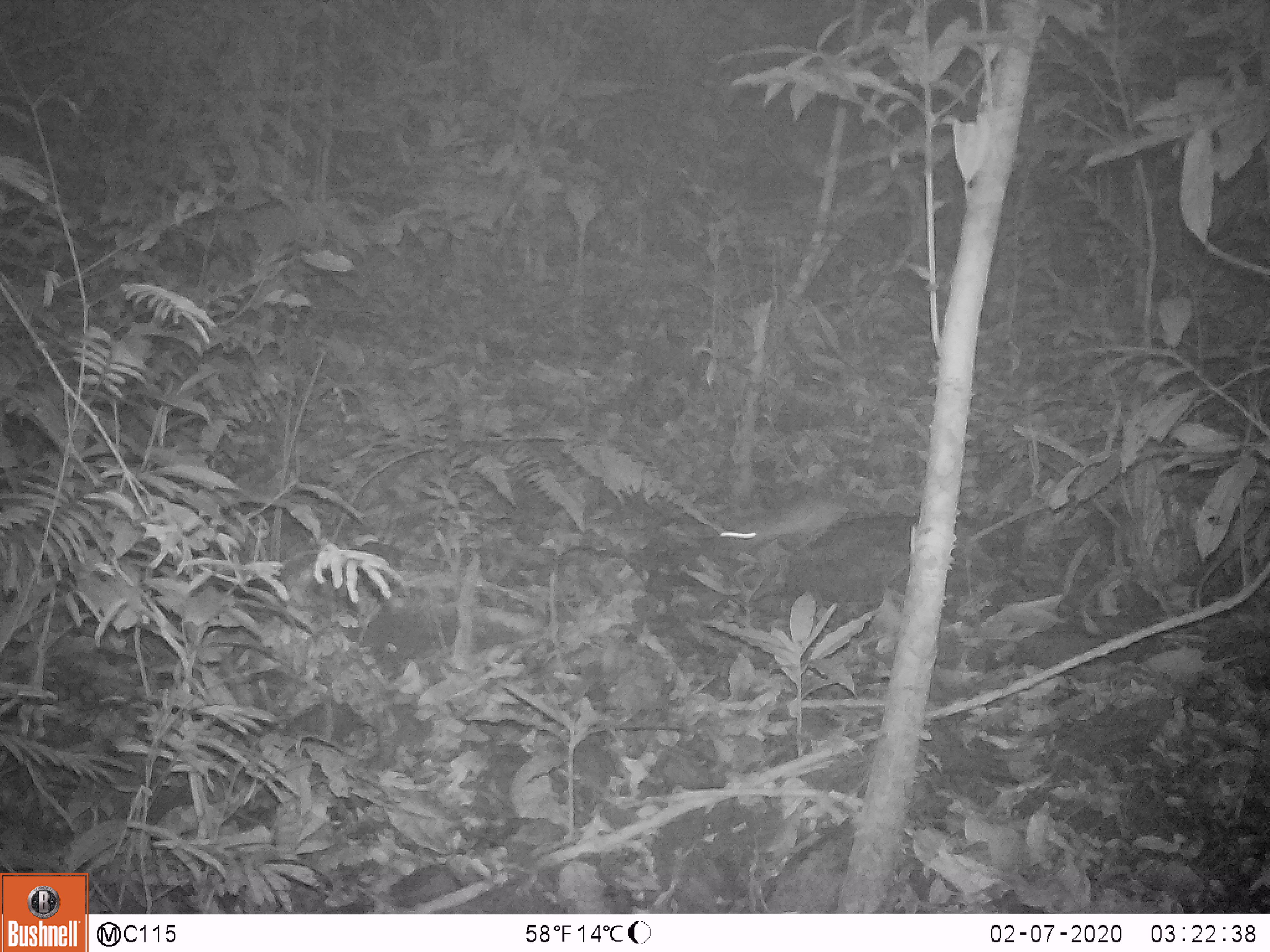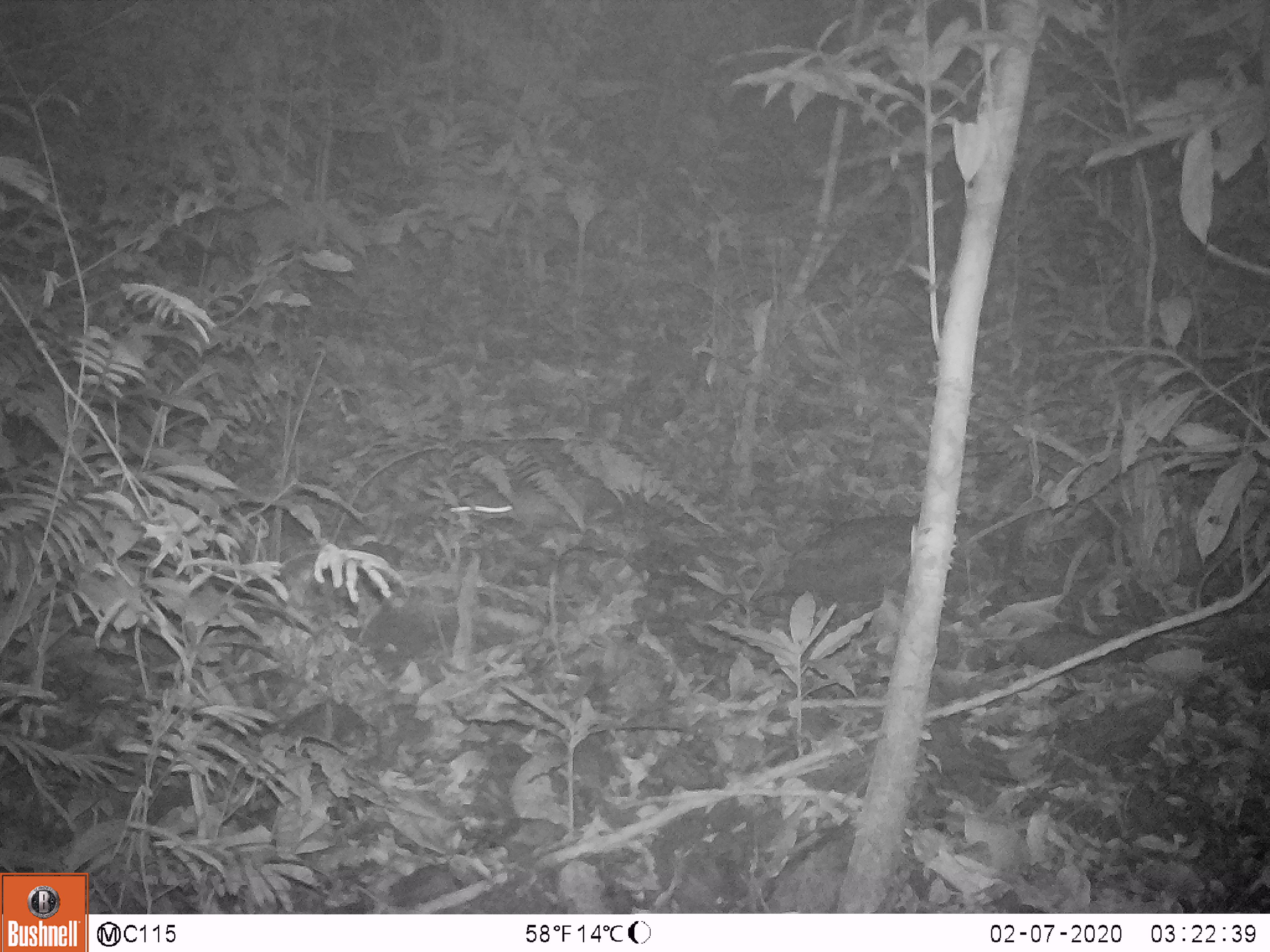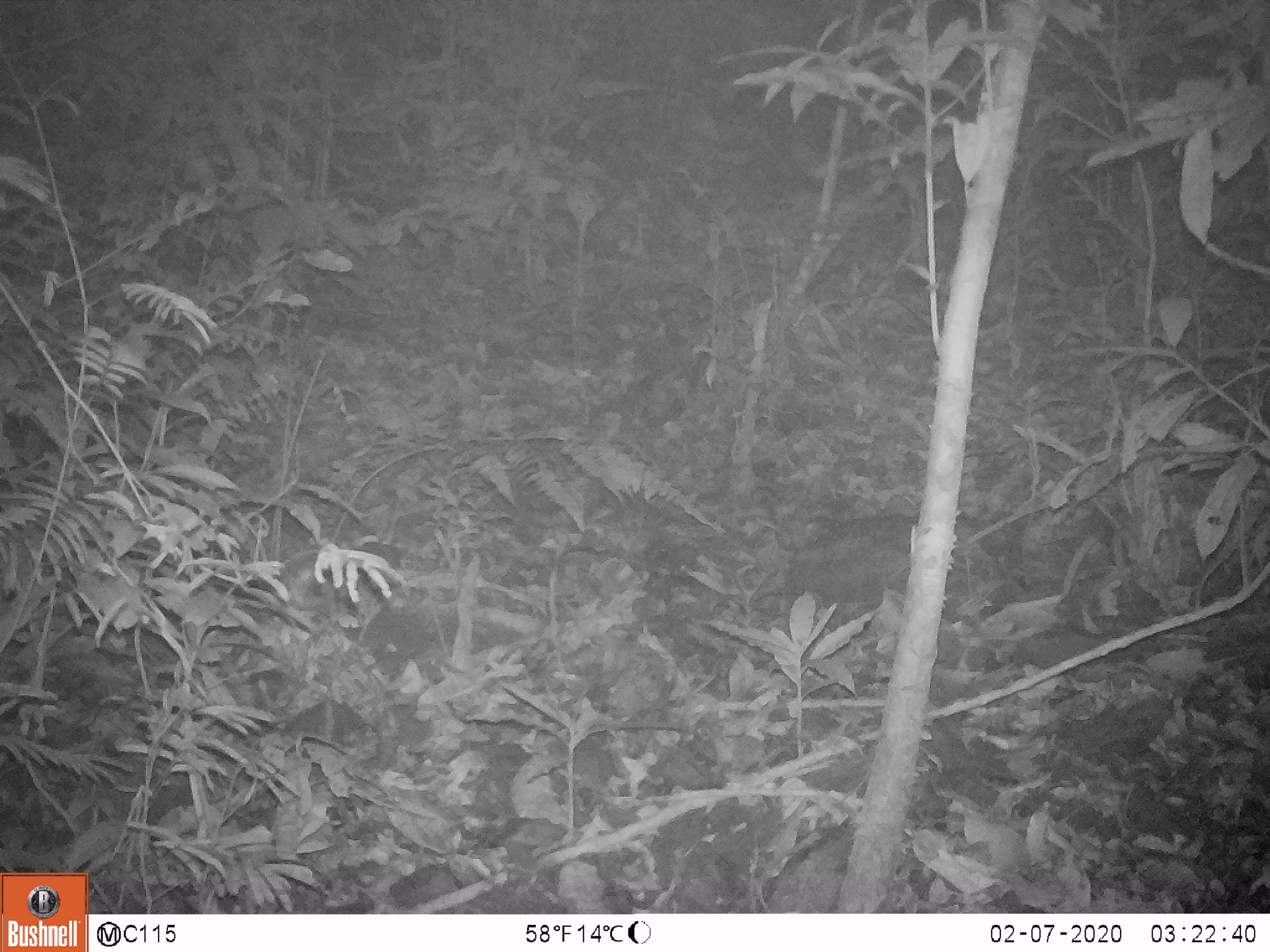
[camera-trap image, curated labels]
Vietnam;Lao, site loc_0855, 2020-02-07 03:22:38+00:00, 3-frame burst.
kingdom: Animalia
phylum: Chordata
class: Mammalia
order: Rodentia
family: Muridae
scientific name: Muridae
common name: old-world mice and rats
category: unidentified murid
Unidentified murid (old-world mice and rats) (Muridae). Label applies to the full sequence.